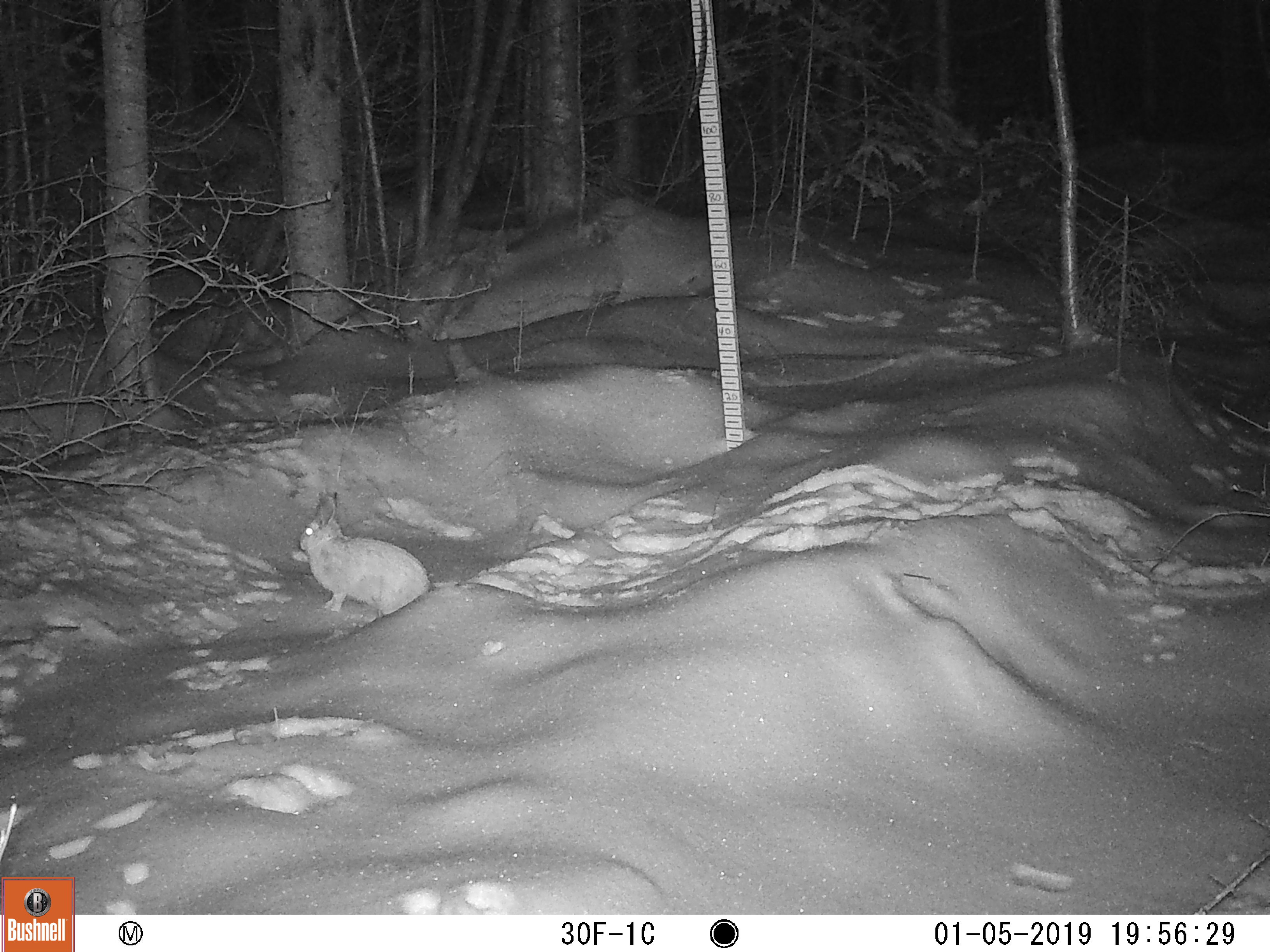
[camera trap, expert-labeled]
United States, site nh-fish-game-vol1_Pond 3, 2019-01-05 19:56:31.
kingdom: Animalia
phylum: Chordata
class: Mammalia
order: Lagomorpha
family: Leporidae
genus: Lepus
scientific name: Lepus americanus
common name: snowshoe hare